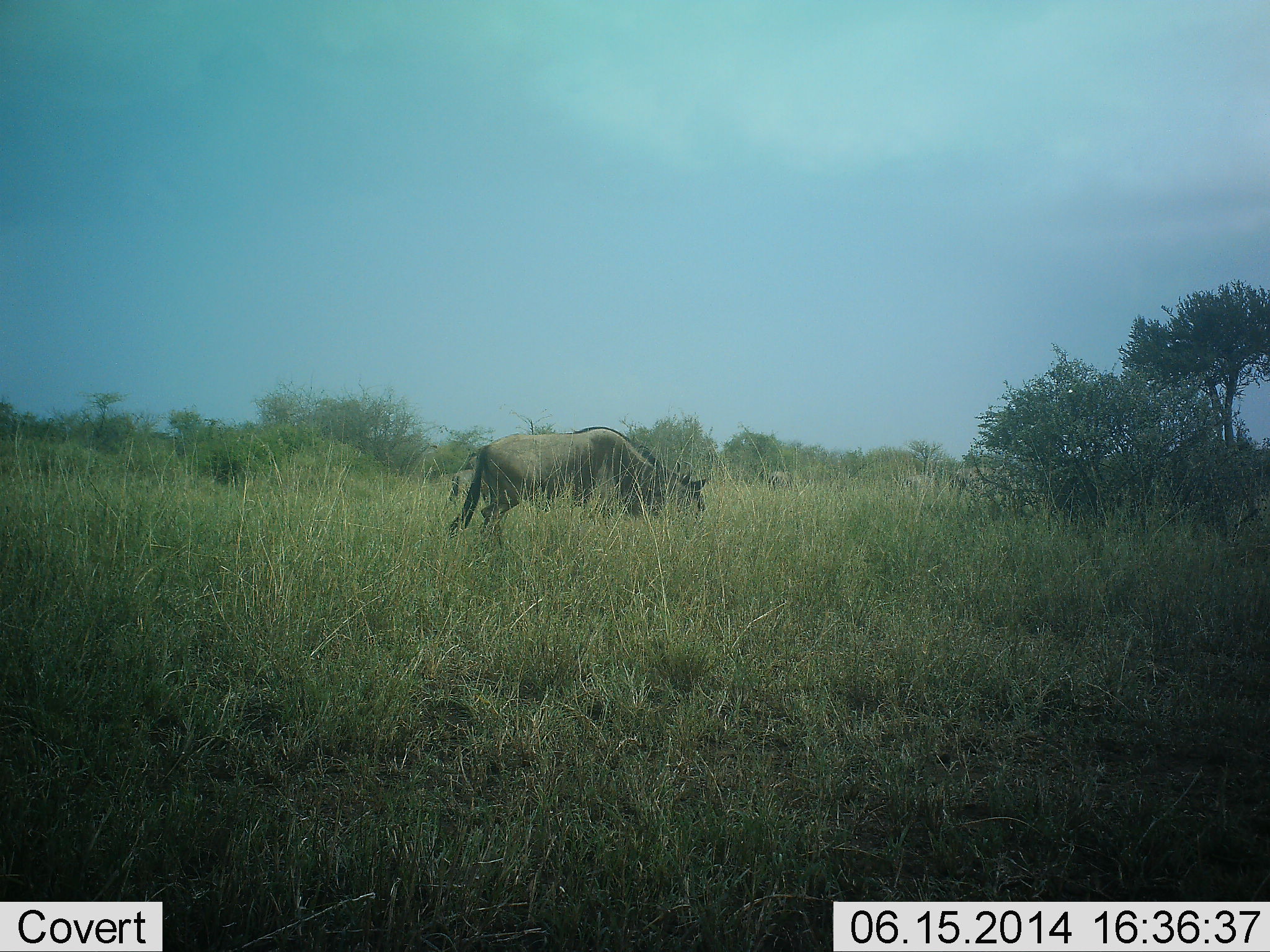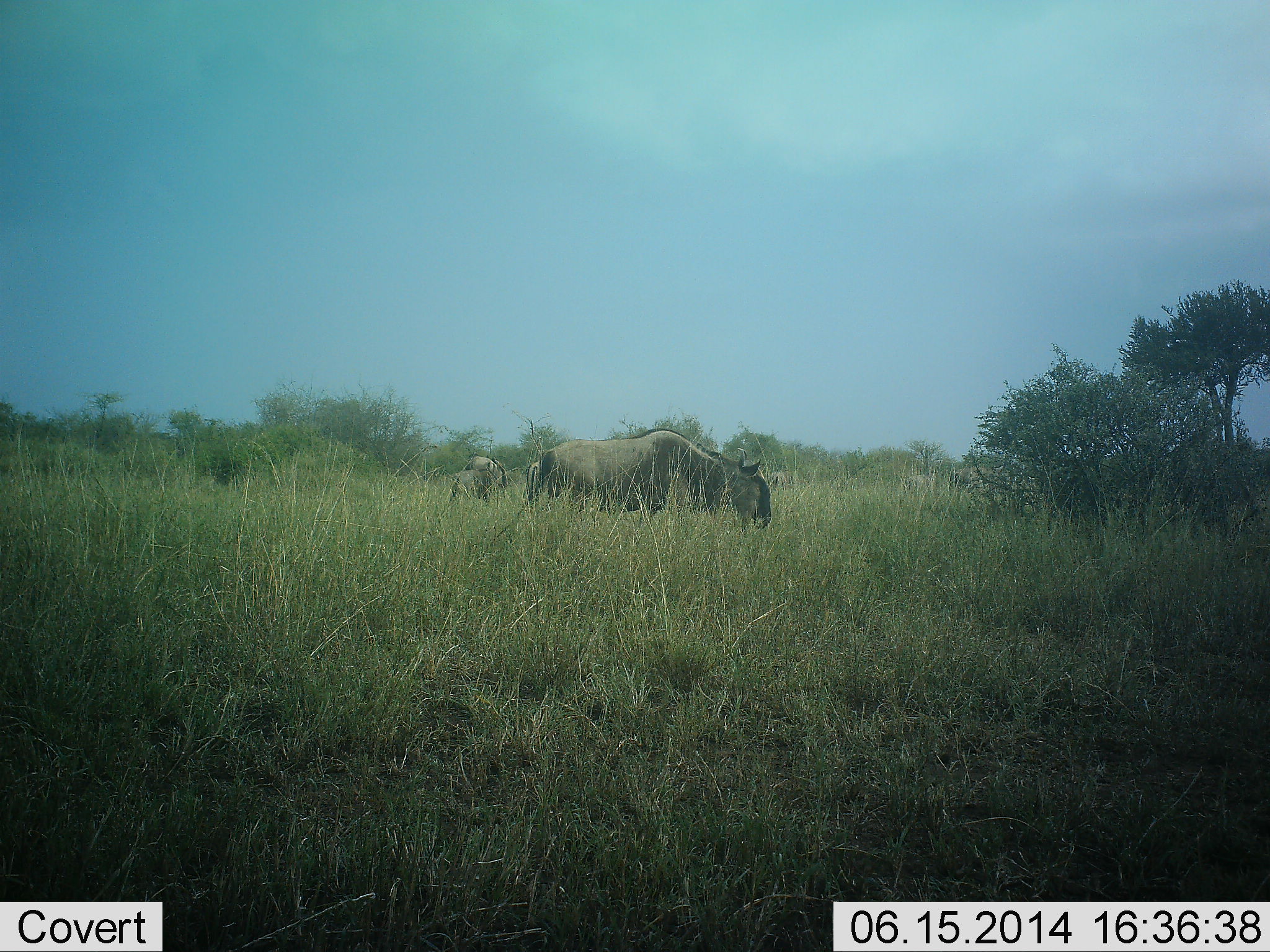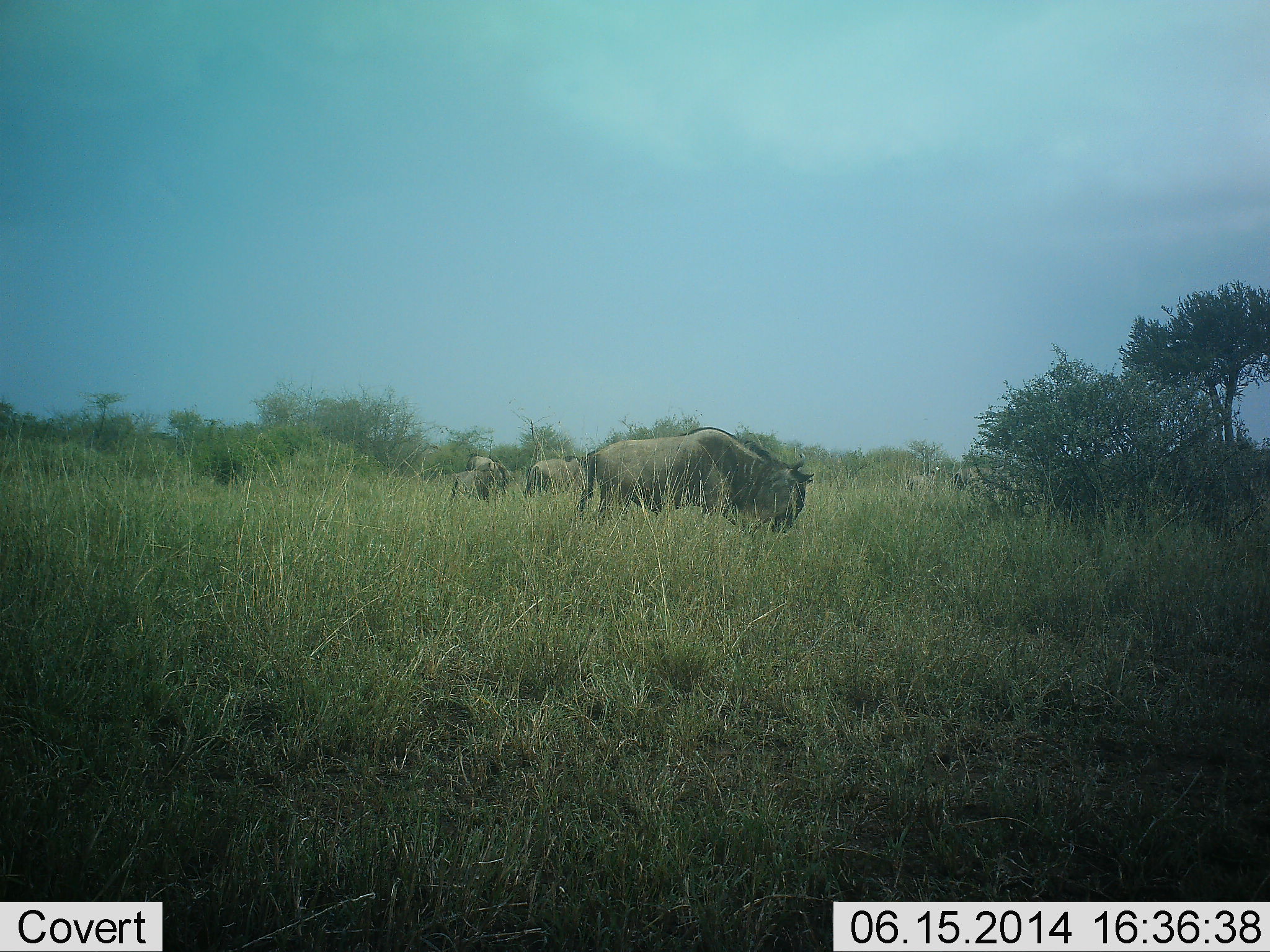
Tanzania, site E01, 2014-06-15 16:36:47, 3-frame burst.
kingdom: Animalia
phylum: Chordata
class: Mammalia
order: Artiodactyla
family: Bovidae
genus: Connochaetes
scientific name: Connochaetes taurinus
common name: blue wildebeest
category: wildebeest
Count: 3.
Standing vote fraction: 45%.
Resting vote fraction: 0%.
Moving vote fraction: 36%.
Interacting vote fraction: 0%.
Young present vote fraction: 0%.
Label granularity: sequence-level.